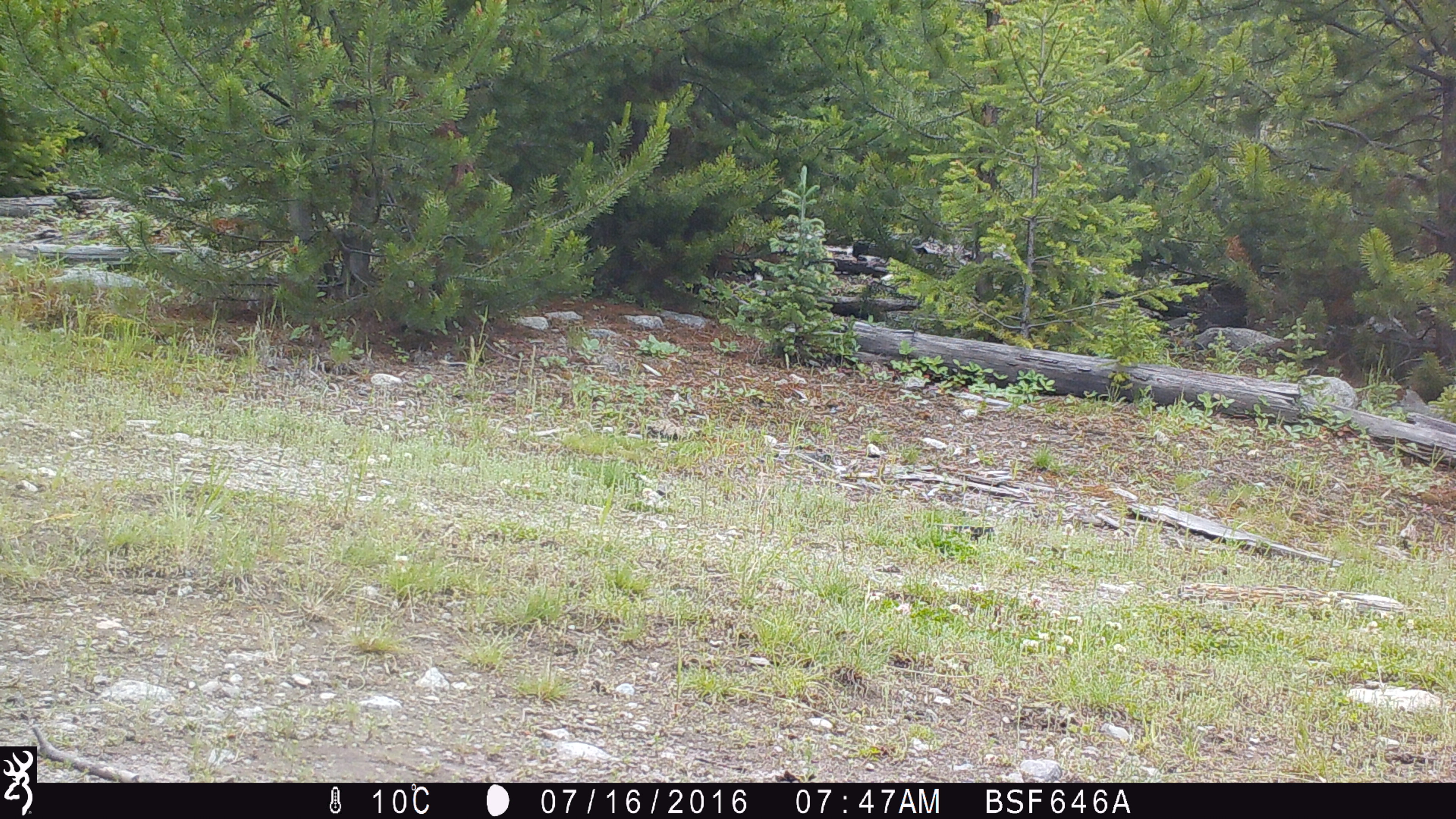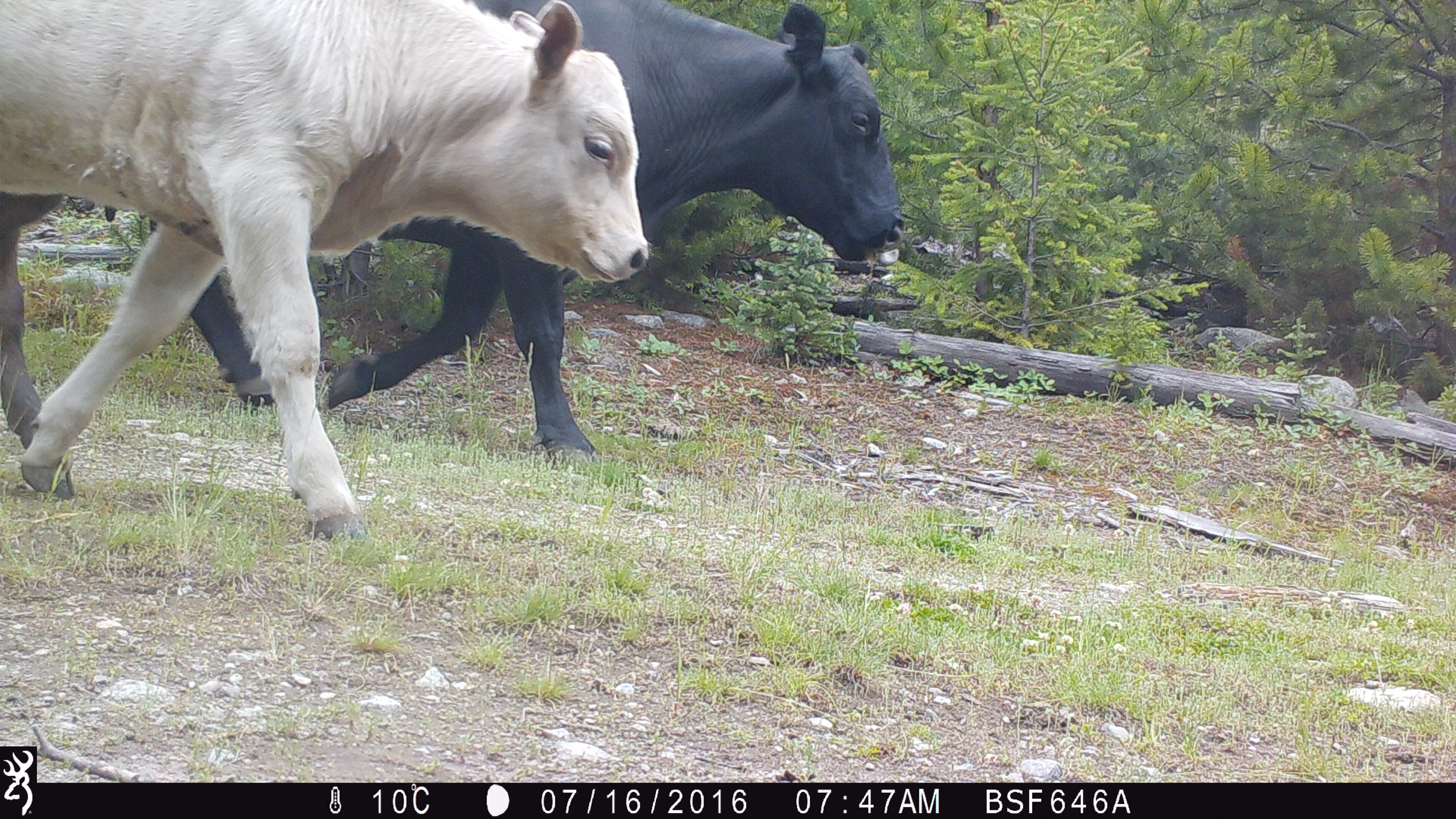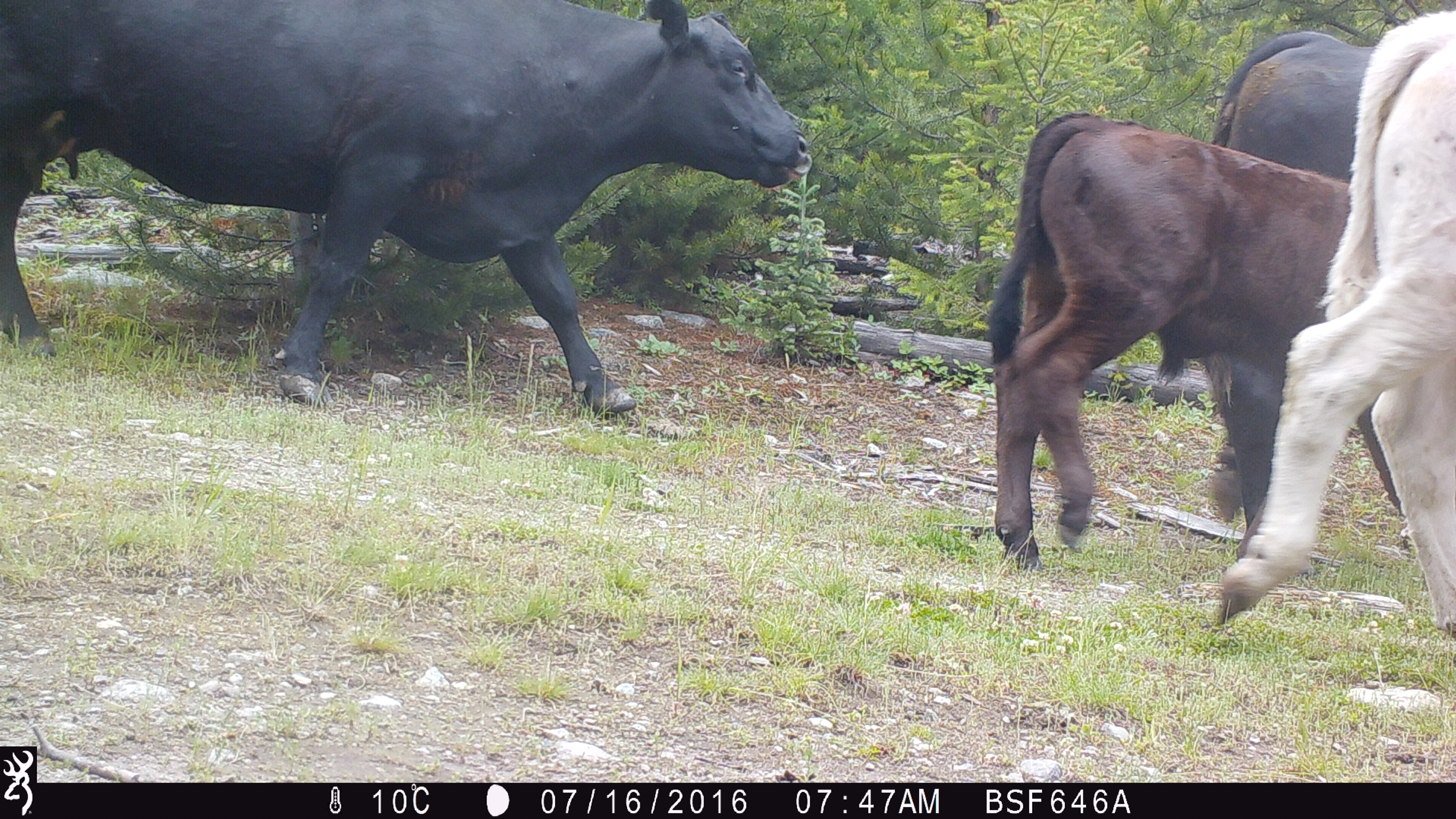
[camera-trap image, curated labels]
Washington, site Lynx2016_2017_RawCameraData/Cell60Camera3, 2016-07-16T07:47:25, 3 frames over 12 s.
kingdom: Animalia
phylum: Chordata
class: Mammalia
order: Artiodactyla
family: Bovidae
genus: Bos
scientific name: Bos taurus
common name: domestic cattle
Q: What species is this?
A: Domestic cattle (Bos taurus).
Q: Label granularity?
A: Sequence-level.